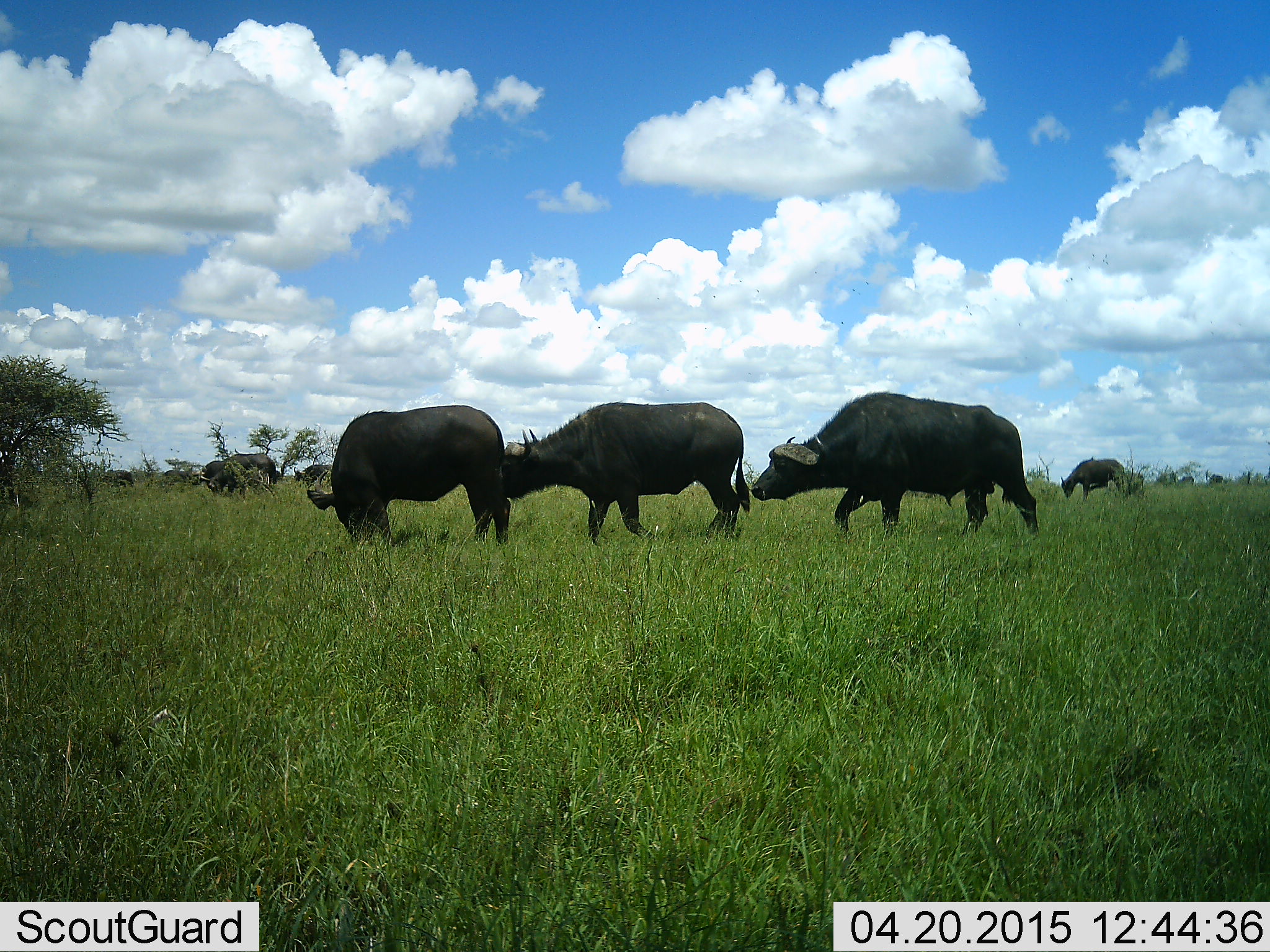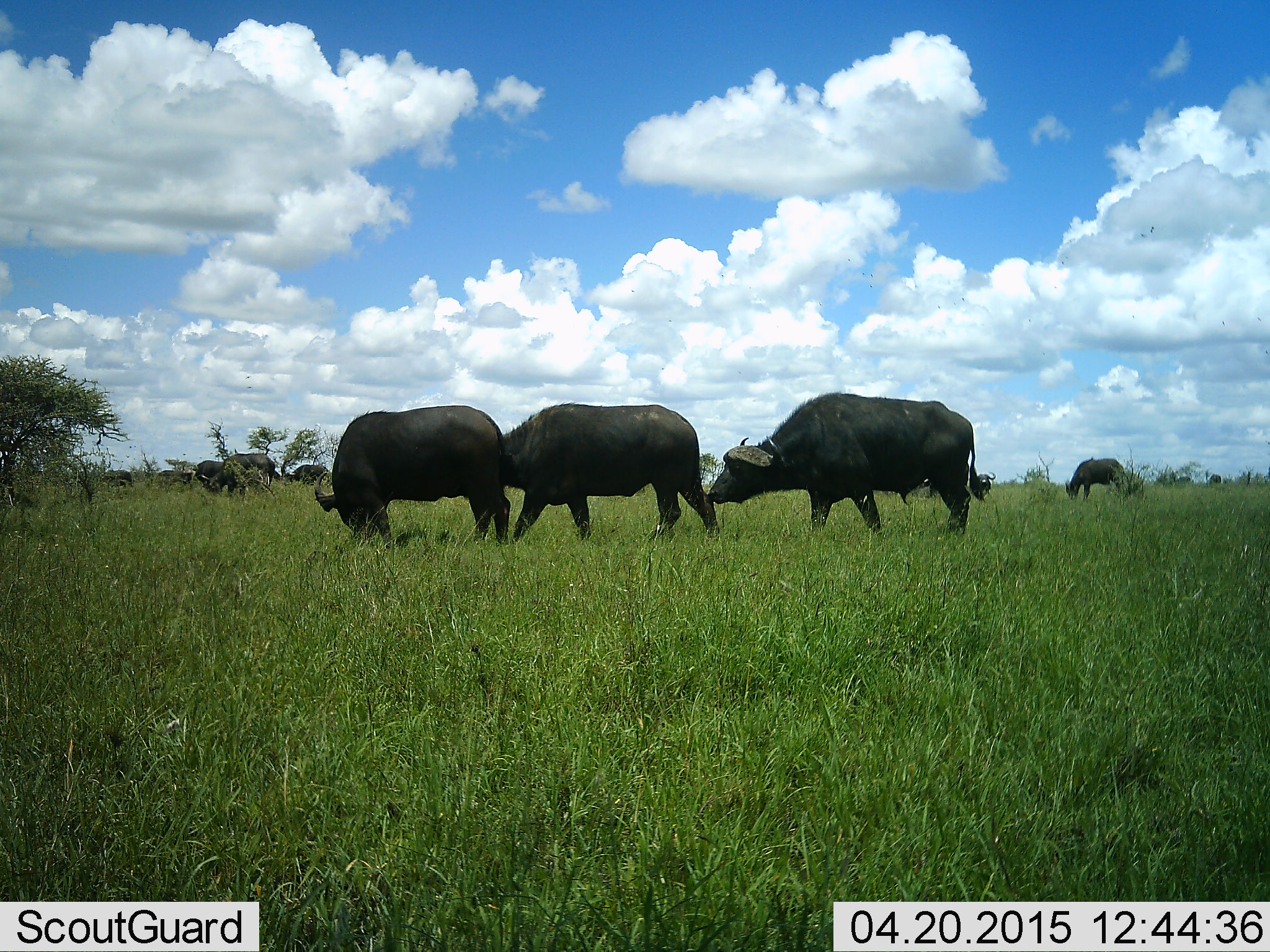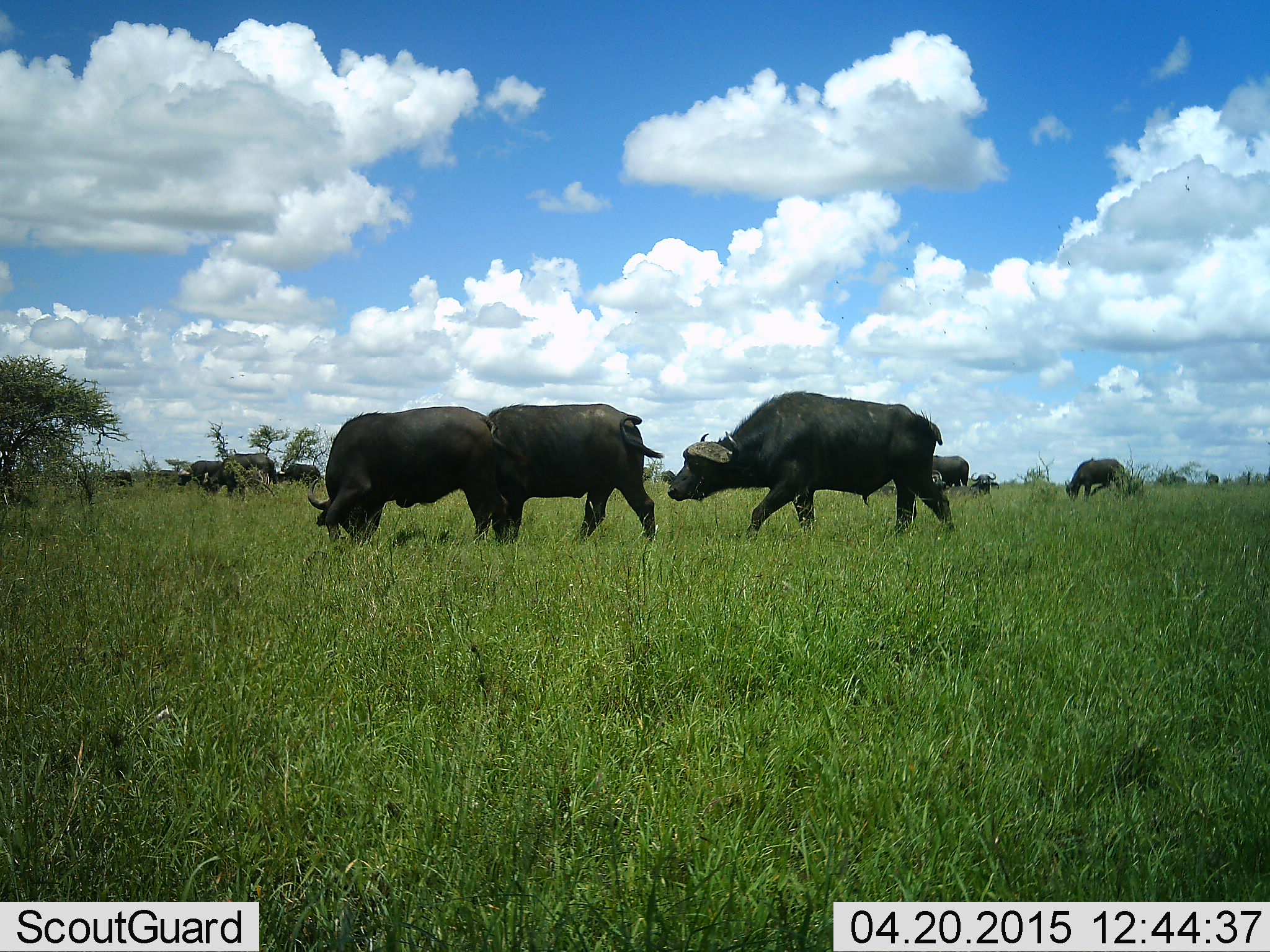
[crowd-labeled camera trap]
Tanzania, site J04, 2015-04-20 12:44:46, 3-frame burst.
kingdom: Animalia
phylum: Chordata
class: Mammalia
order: Artiodactyla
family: Bovidae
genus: Syncerus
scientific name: Syncerus caffer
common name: cape buffalo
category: buffalo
Buffalo (cape buffalo) (Syncerus caffer), count 8. Behavior (volunteer vote fractions): standing 40%, resting 10%, moving 50%, interacting 0%. Young present (vote fraction): 0%. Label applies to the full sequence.